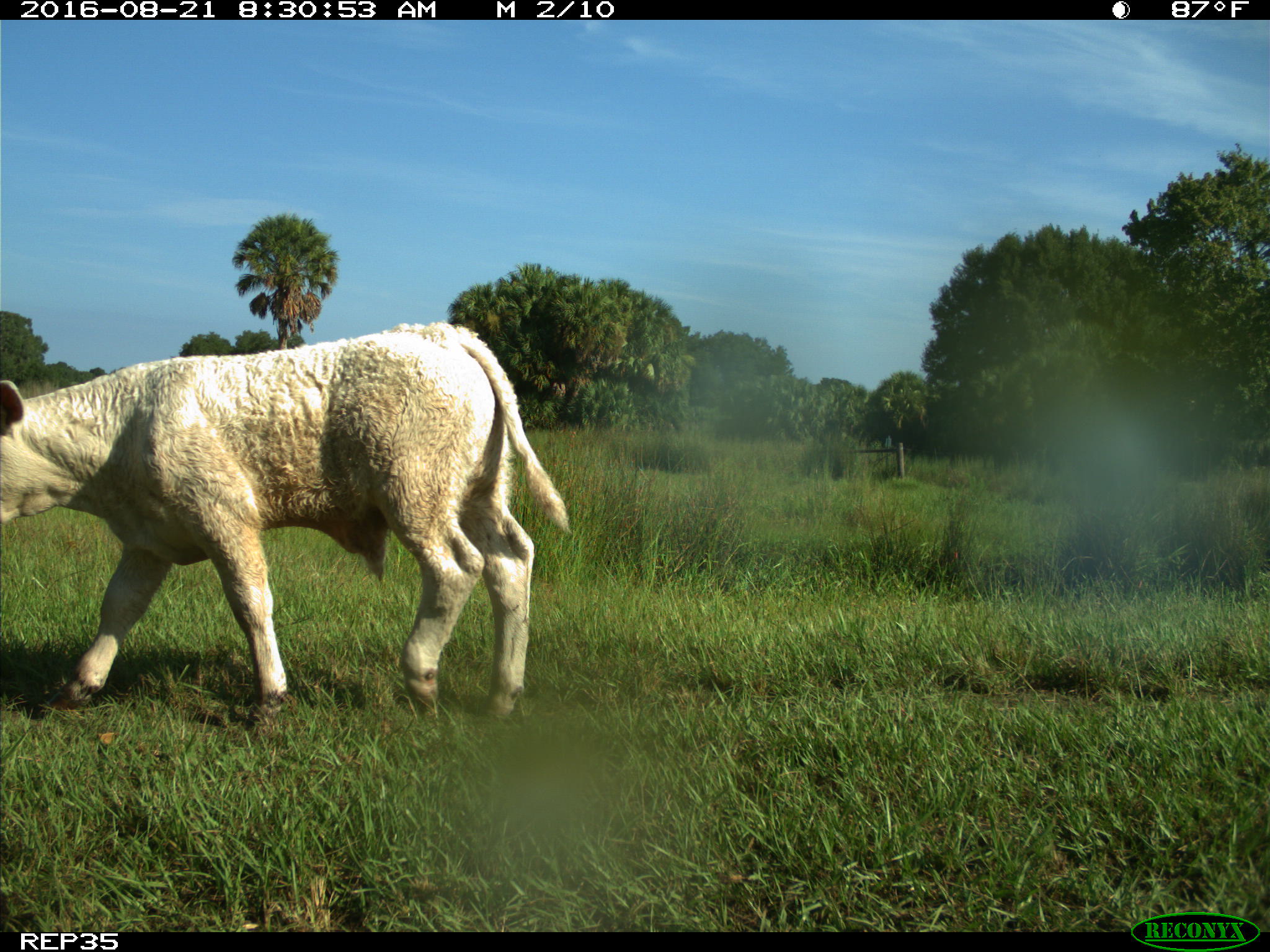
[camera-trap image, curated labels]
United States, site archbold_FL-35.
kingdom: Animalia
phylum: Chordata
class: Mammalia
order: Artiodactyla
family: Bovidae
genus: Bos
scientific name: Bos taurus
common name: domestic cow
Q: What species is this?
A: Bos taurus (domestic cow).